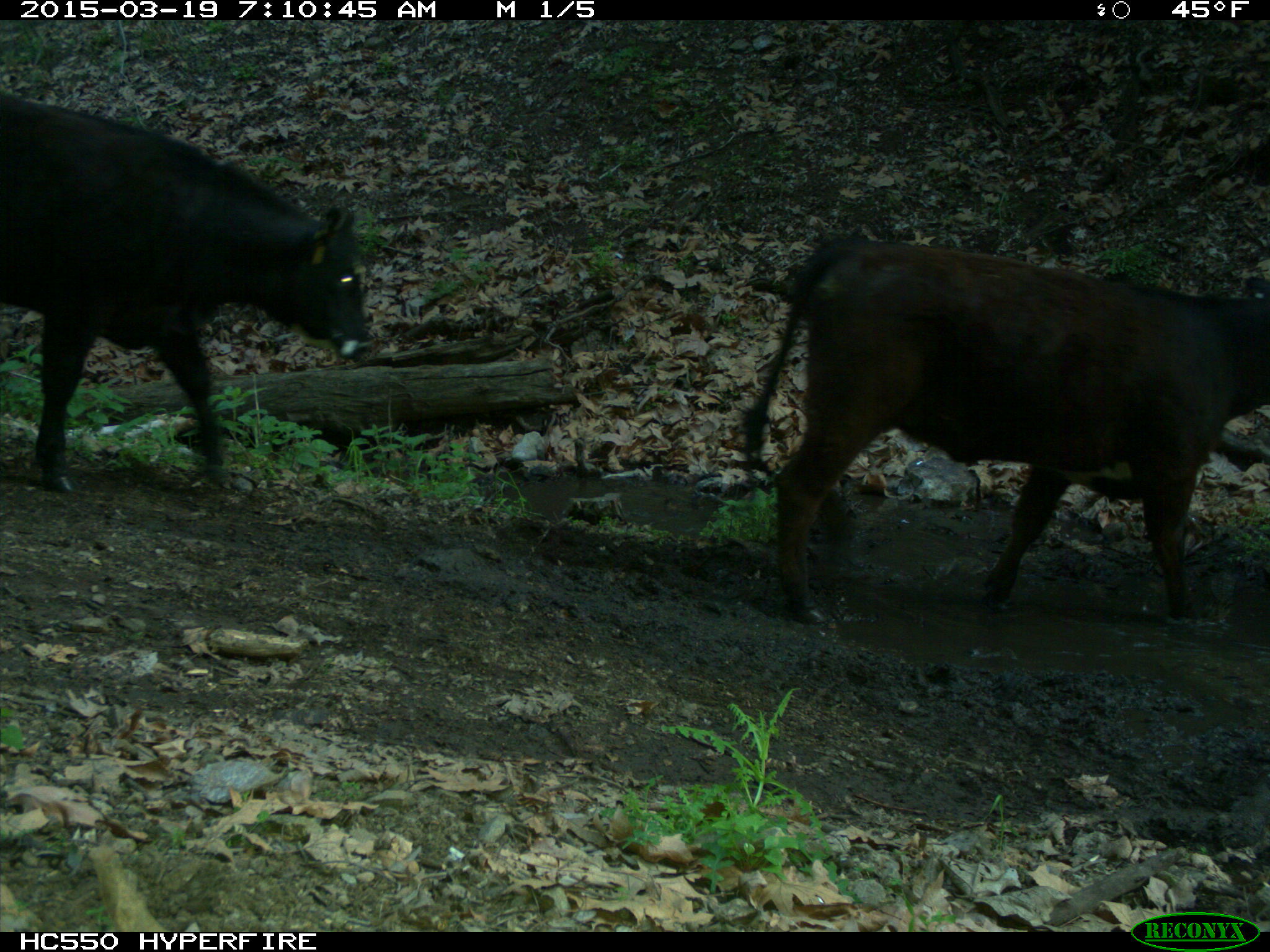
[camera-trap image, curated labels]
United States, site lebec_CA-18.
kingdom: Animalia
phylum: Chordata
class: Mammalia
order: Artiodactyla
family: Bovidae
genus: Bos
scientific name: Bos taurus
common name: domestic cow